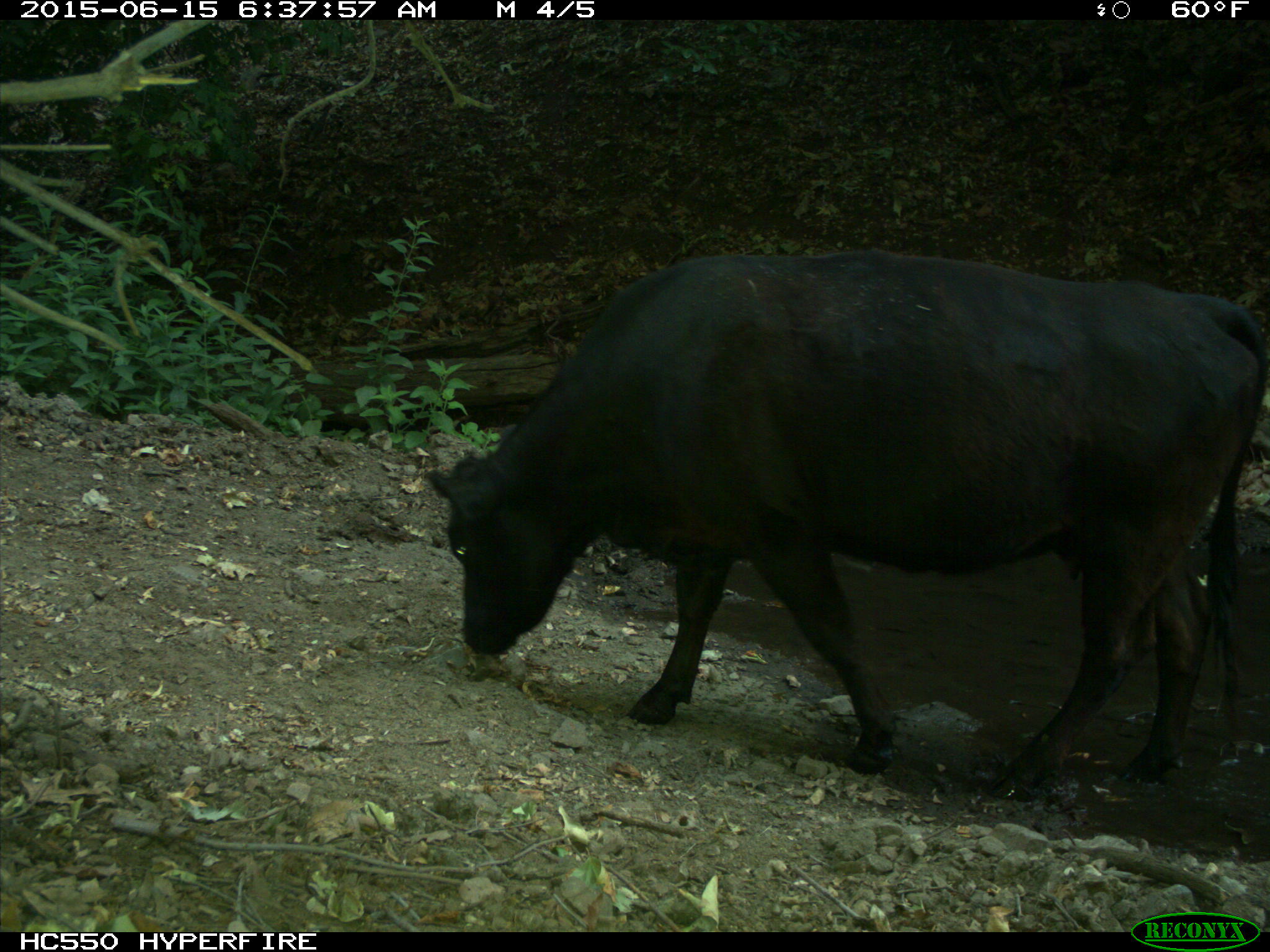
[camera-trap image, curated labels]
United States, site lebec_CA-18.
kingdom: Animalia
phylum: Chordata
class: Mammalia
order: Artiodactyla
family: Bovidae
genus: Bos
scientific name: Bos taurus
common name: domestic cow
Bos taurus (domestic cow).